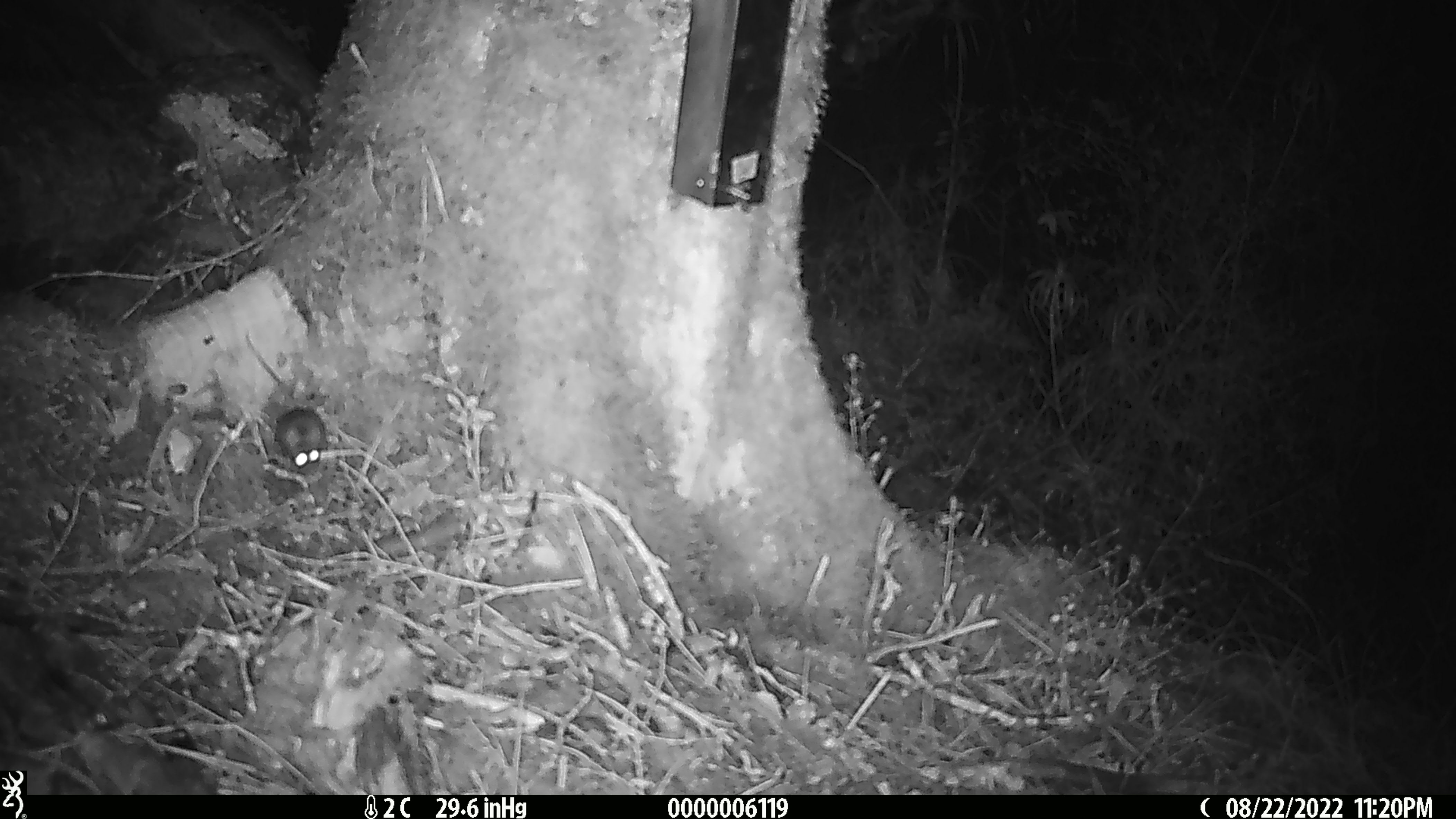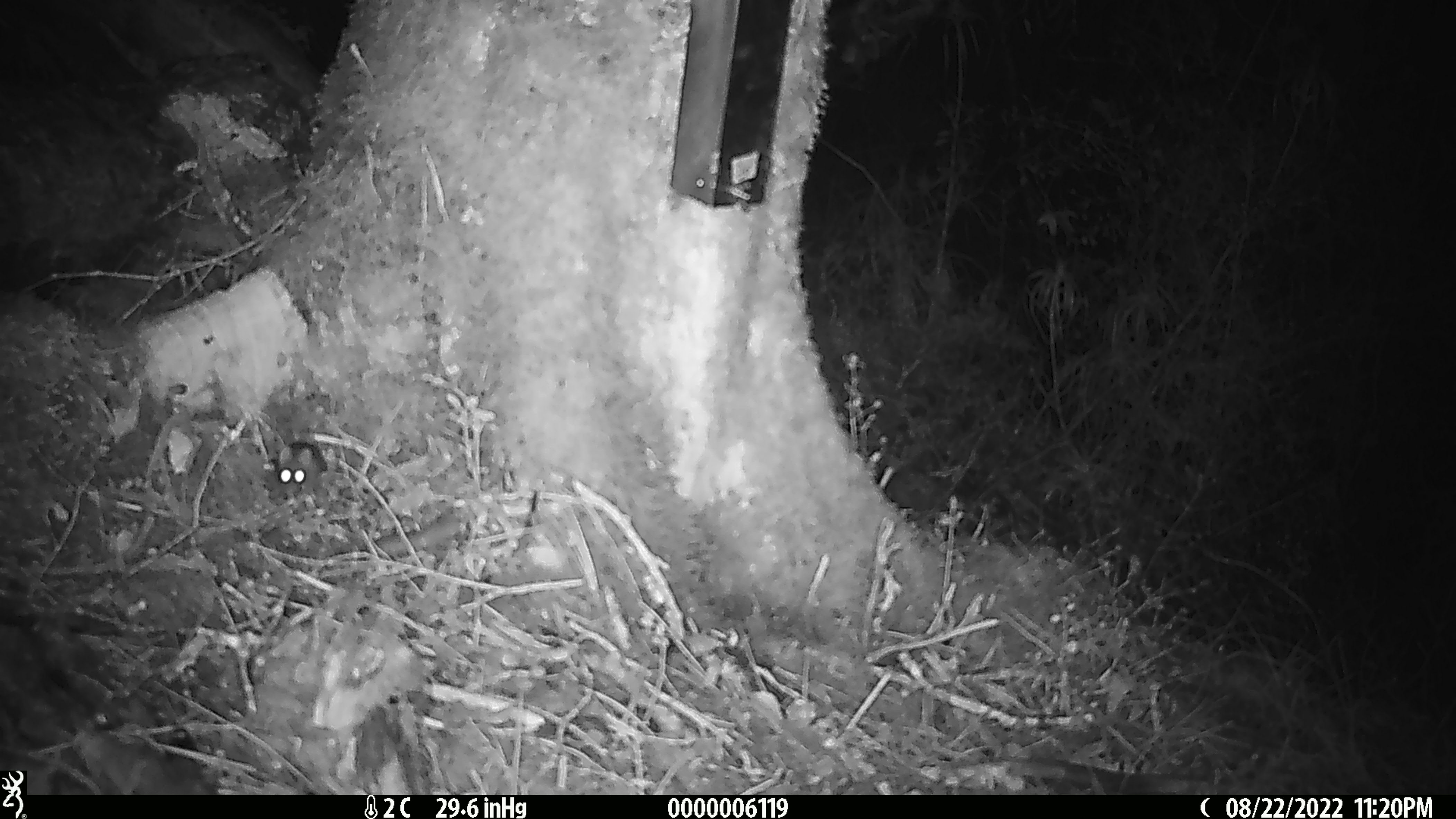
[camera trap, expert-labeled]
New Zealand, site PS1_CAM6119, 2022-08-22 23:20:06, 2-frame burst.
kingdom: Animalia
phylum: Chordata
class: Mammalia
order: Rodentia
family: Muridae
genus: Mus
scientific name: Mus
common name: mouse